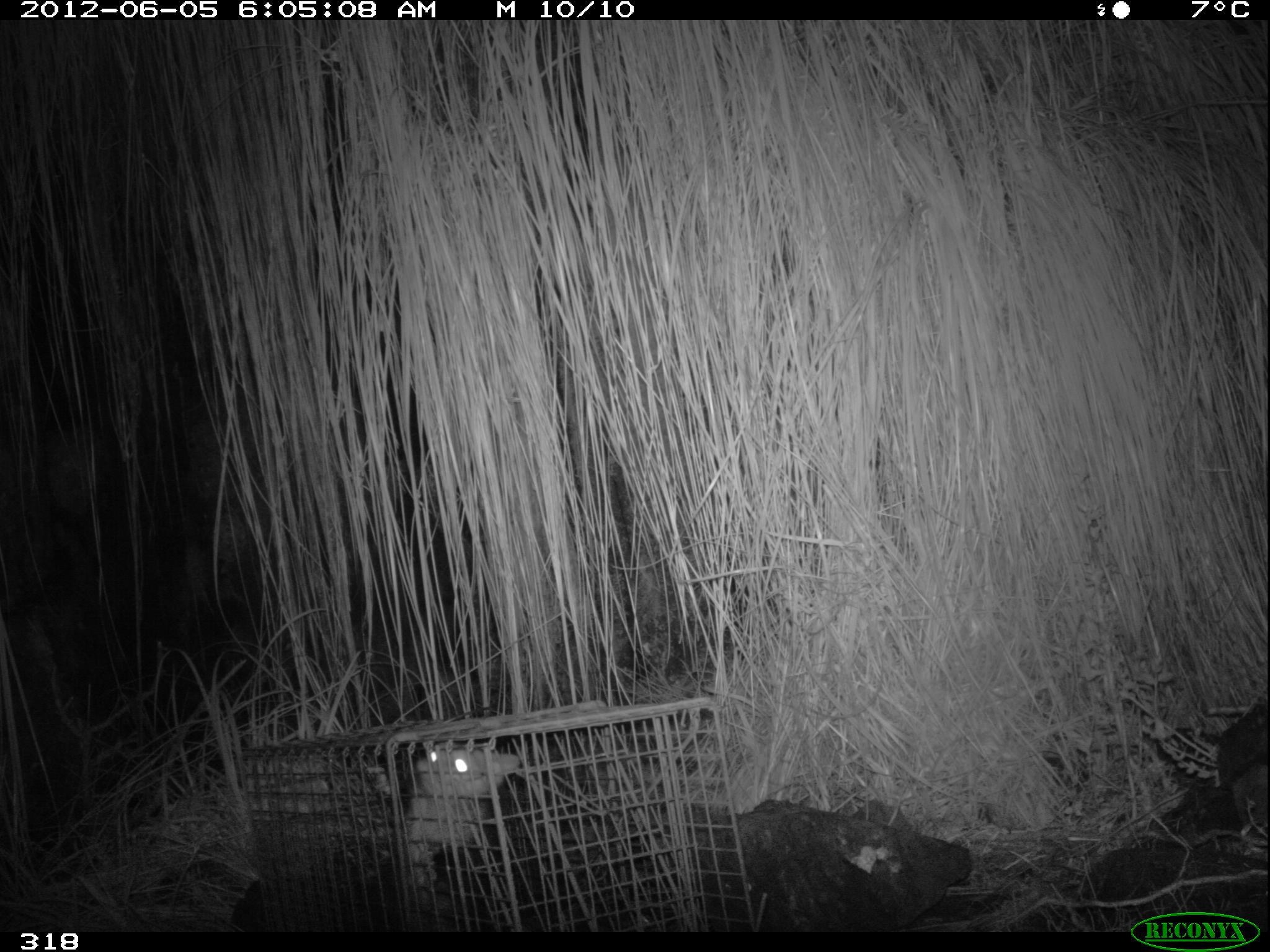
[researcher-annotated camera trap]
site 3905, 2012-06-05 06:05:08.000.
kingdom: Animalia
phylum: Chordata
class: Mammalia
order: Didelphimorphia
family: Didelphidae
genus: Didelphis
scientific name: Didelphis pernigra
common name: andean white-eared opossum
Didelphis pernigra (andean white-eared opossum).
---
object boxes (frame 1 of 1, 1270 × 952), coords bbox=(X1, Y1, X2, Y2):
didelphis pernigra: bbox=(366, 746, 521, 931)